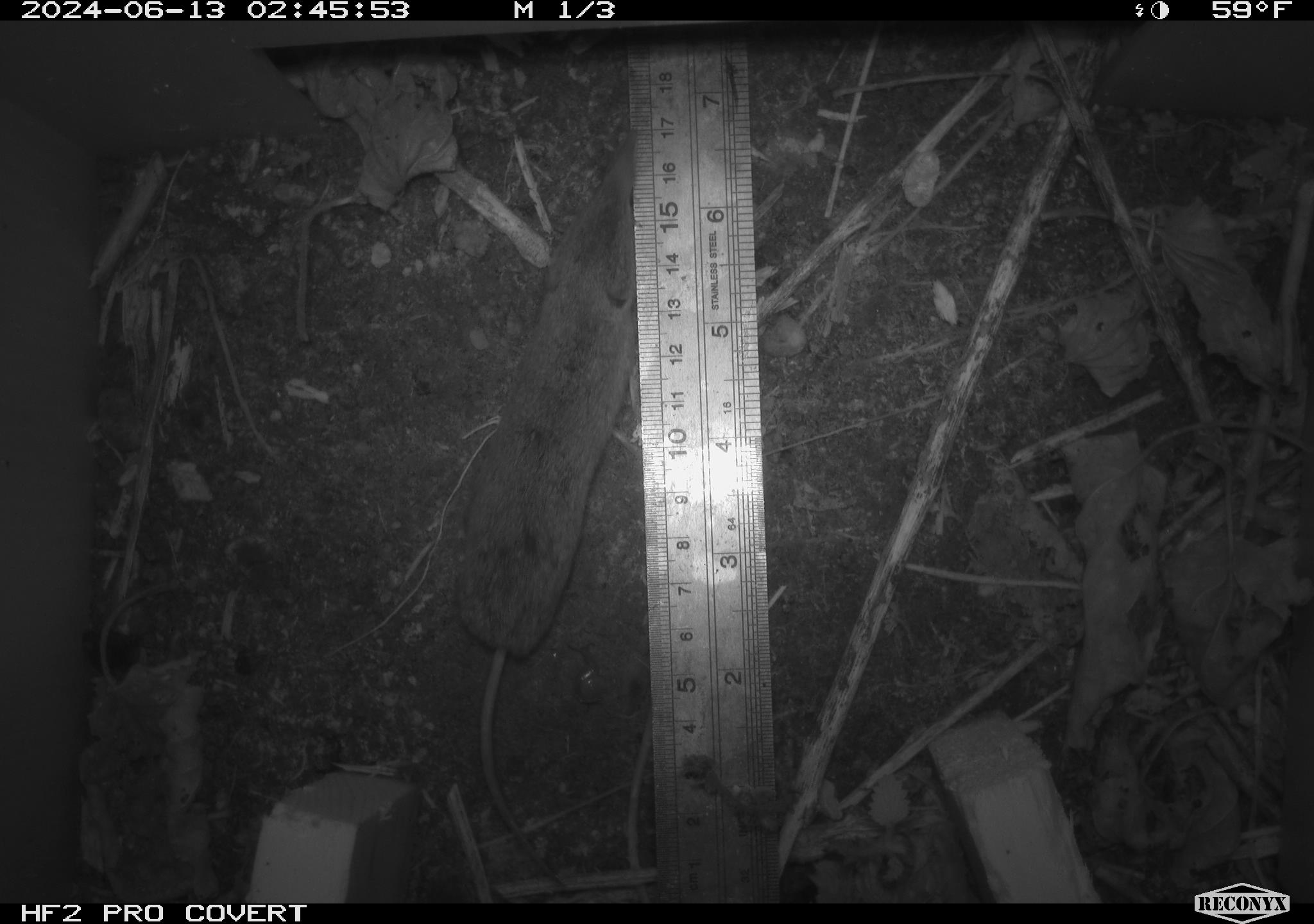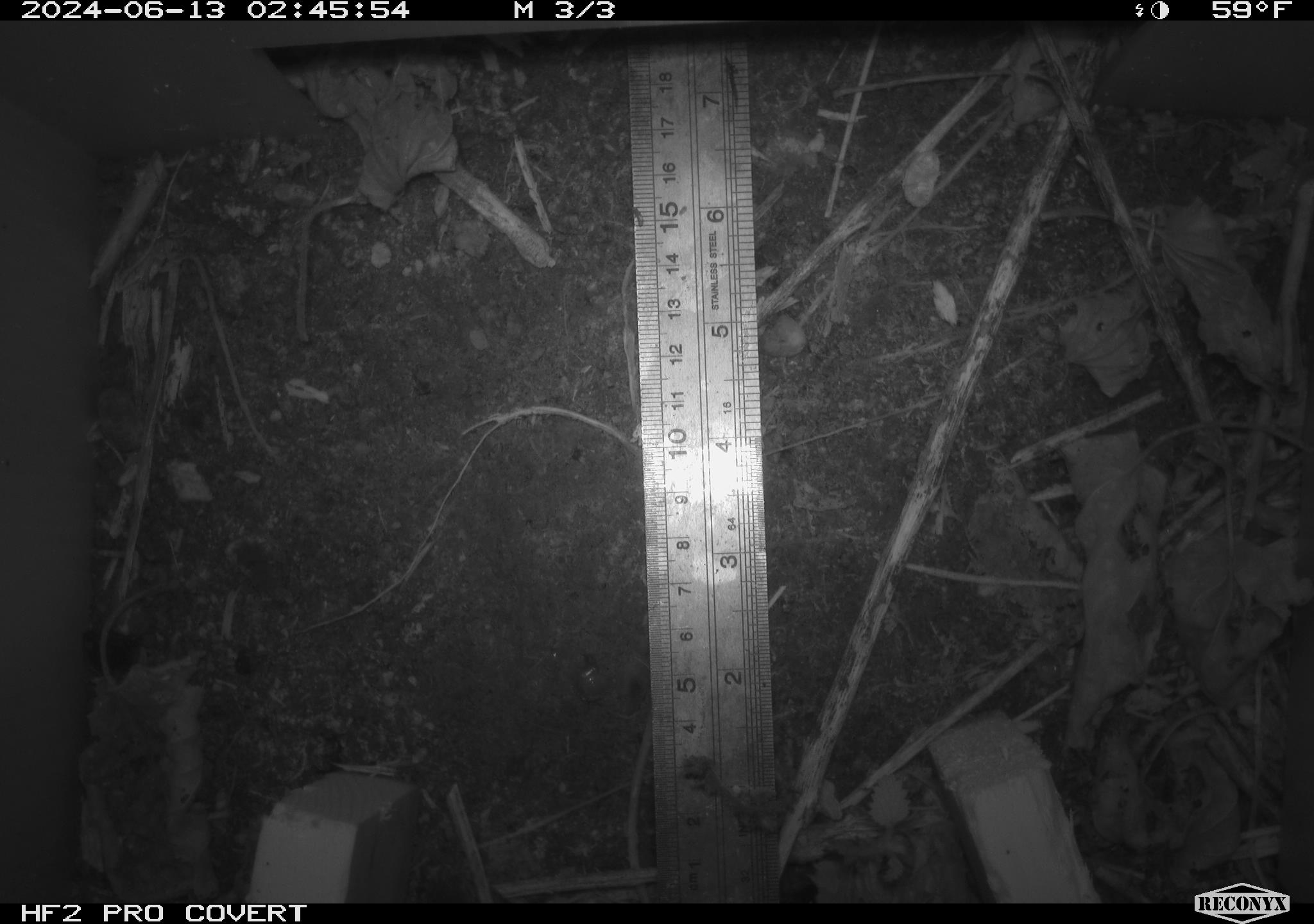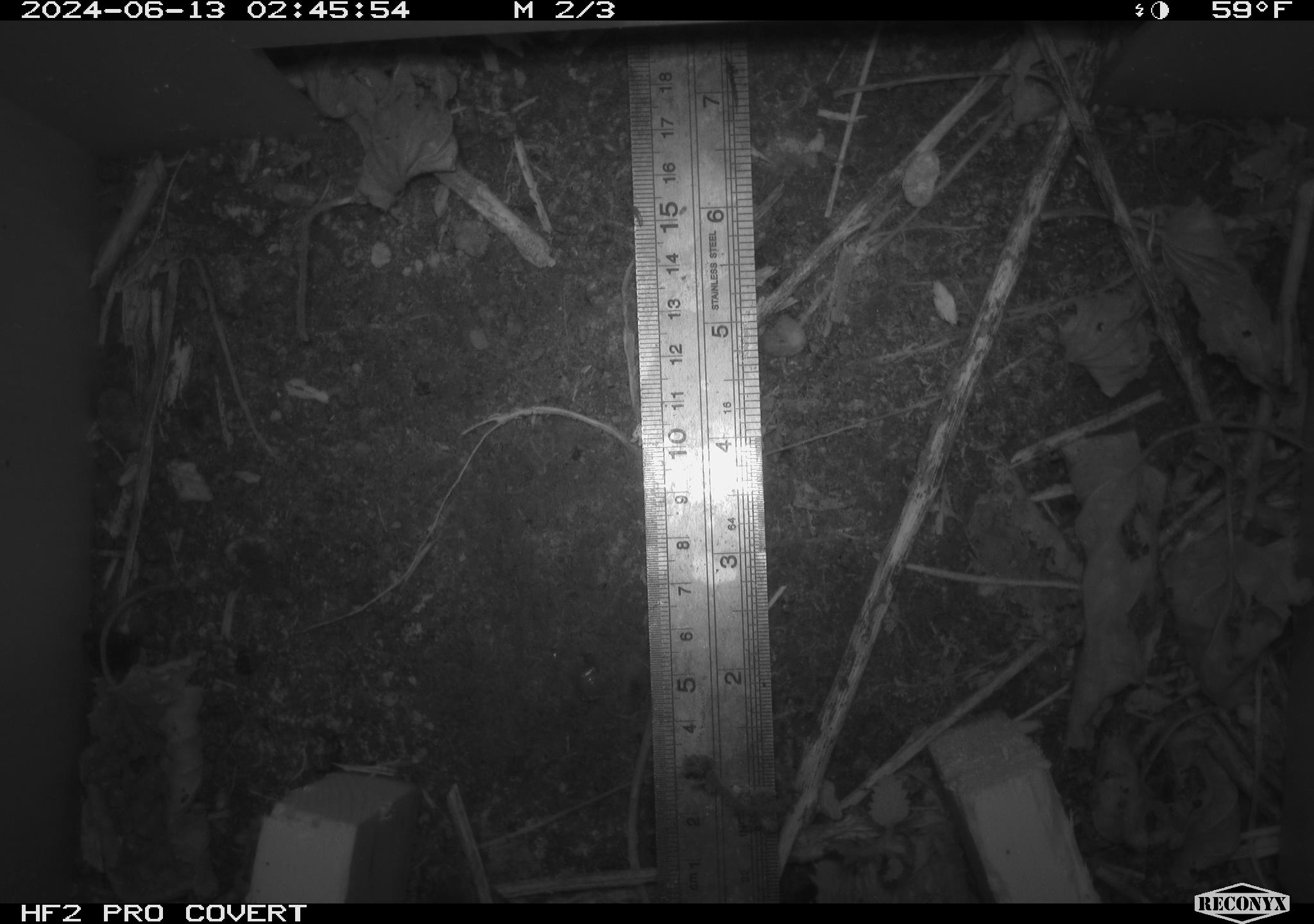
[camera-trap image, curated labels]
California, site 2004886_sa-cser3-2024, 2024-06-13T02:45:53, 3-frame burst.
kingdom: Animalia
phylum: Chordata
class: Mammalia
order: Rodentia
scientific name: Rodentia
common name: rodent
Rodent (Rodentia).